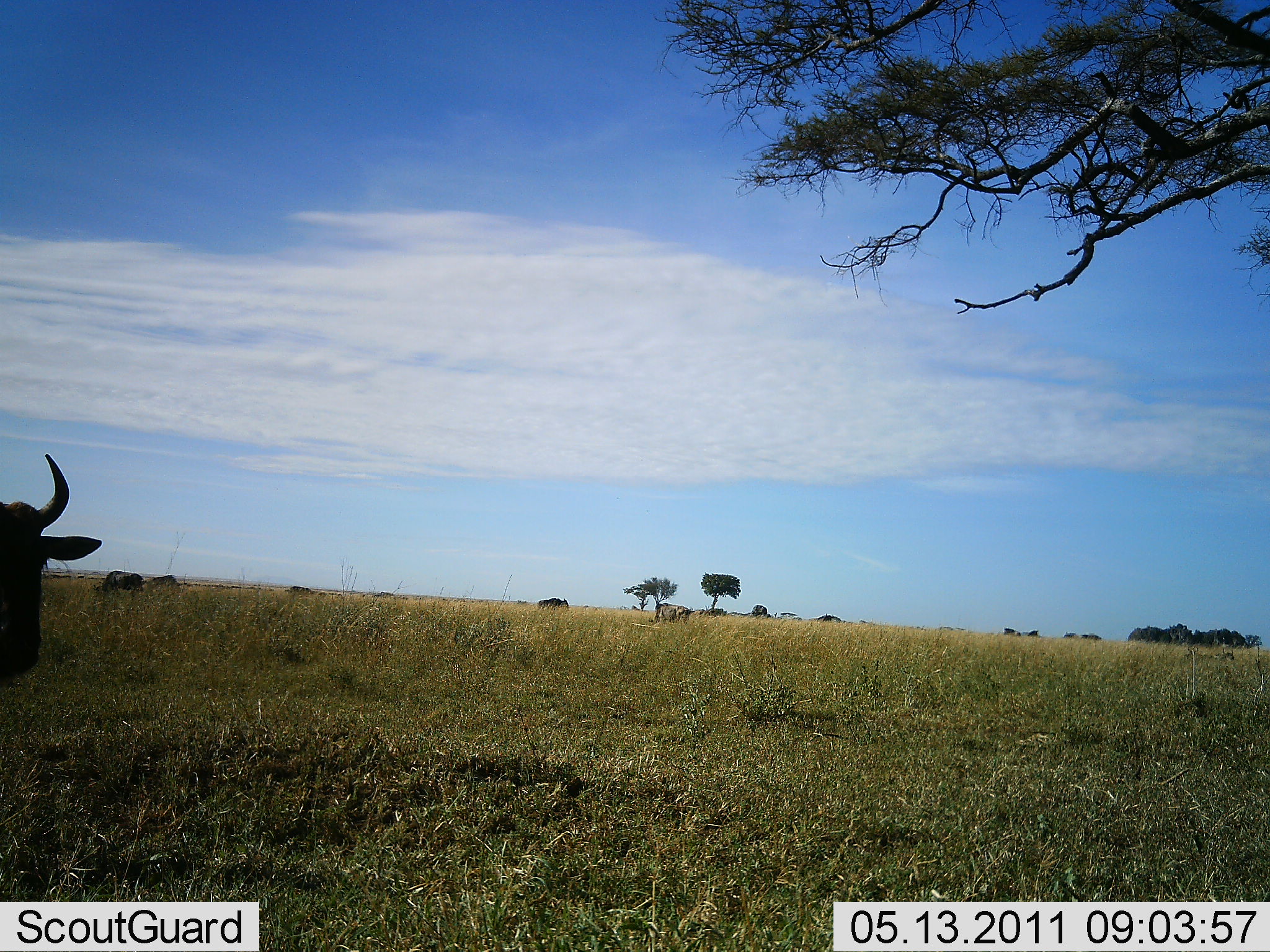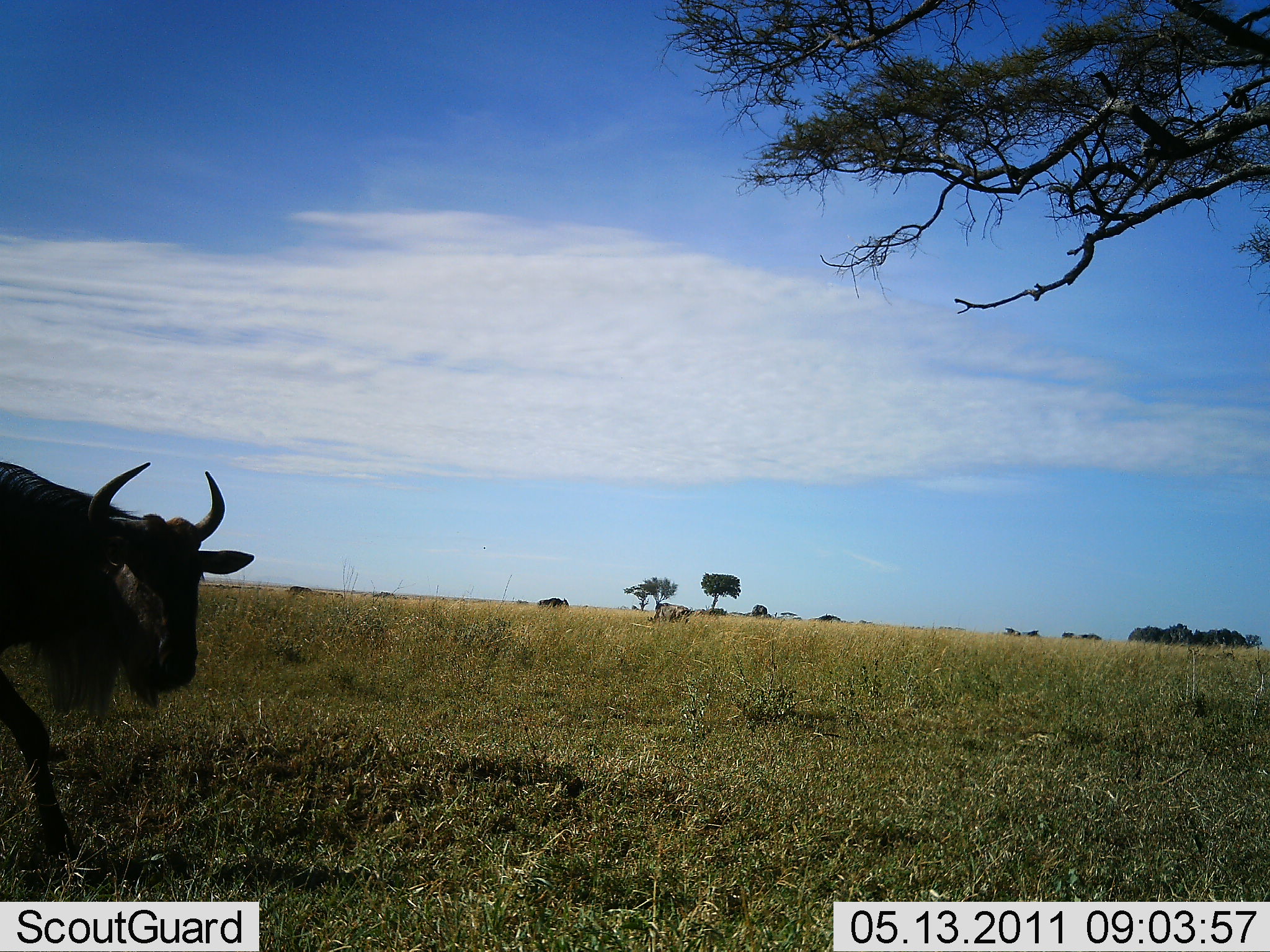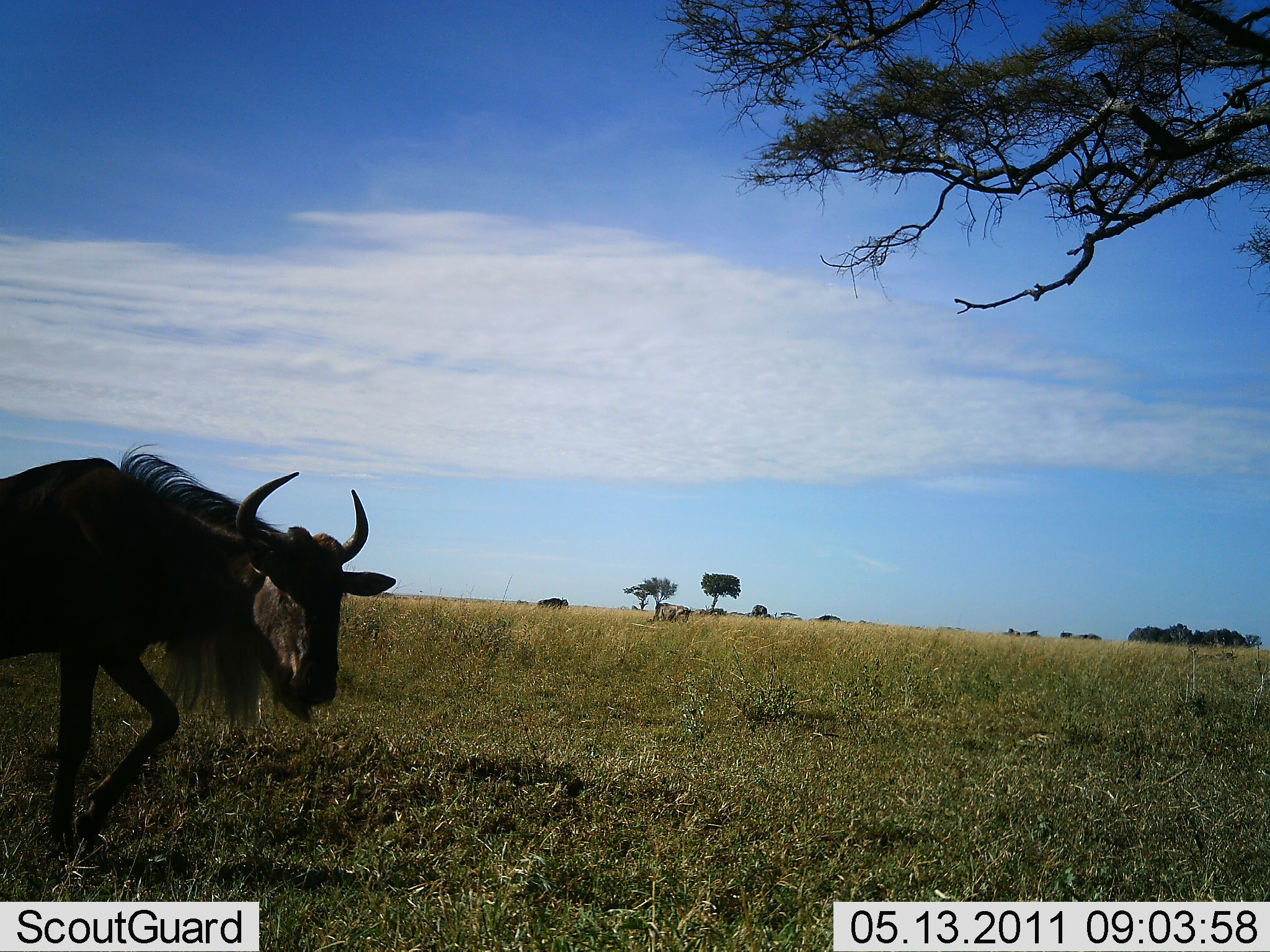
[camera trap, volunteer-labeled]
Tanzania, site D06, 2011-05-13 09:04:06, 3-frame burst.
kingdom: Animalia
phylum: Chordata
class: Mammalia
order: Artiodactyla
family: Bovidae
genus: Connochaetes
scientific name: Connochaetes taurinus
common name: blue wildebeest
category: wildebeest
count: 1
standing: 7%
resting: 0%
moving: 93%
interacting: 0%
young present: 0%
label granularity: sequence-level